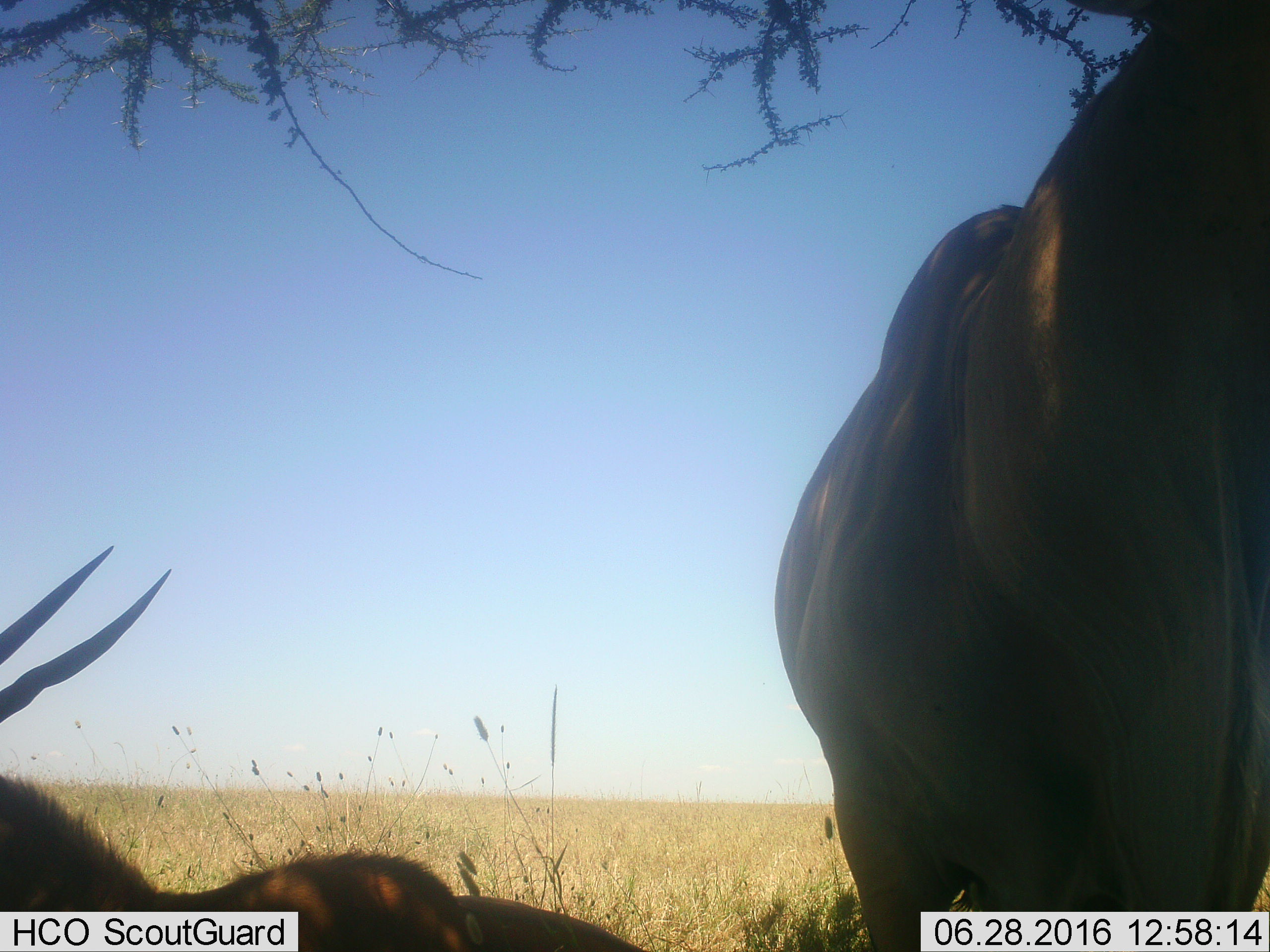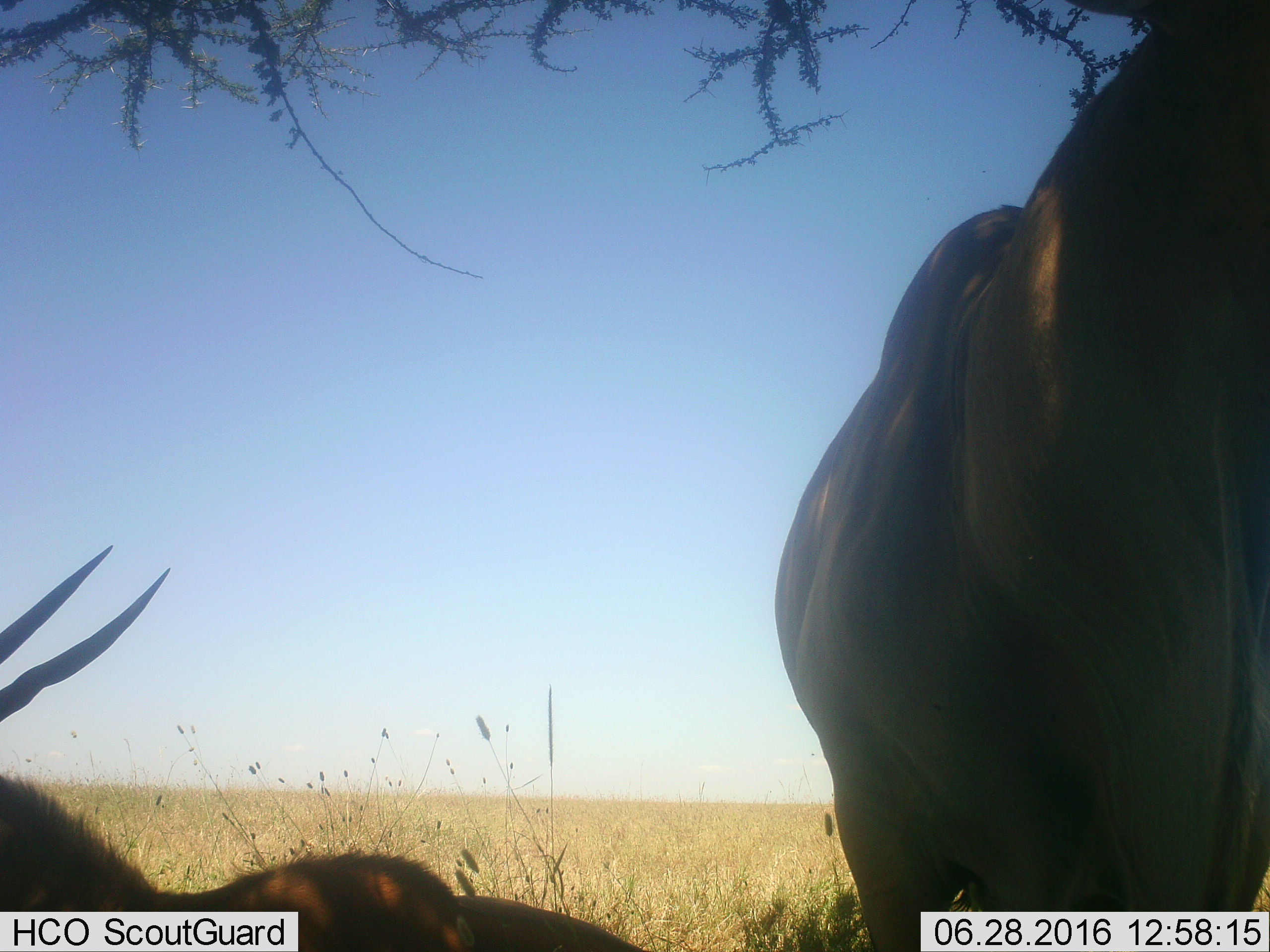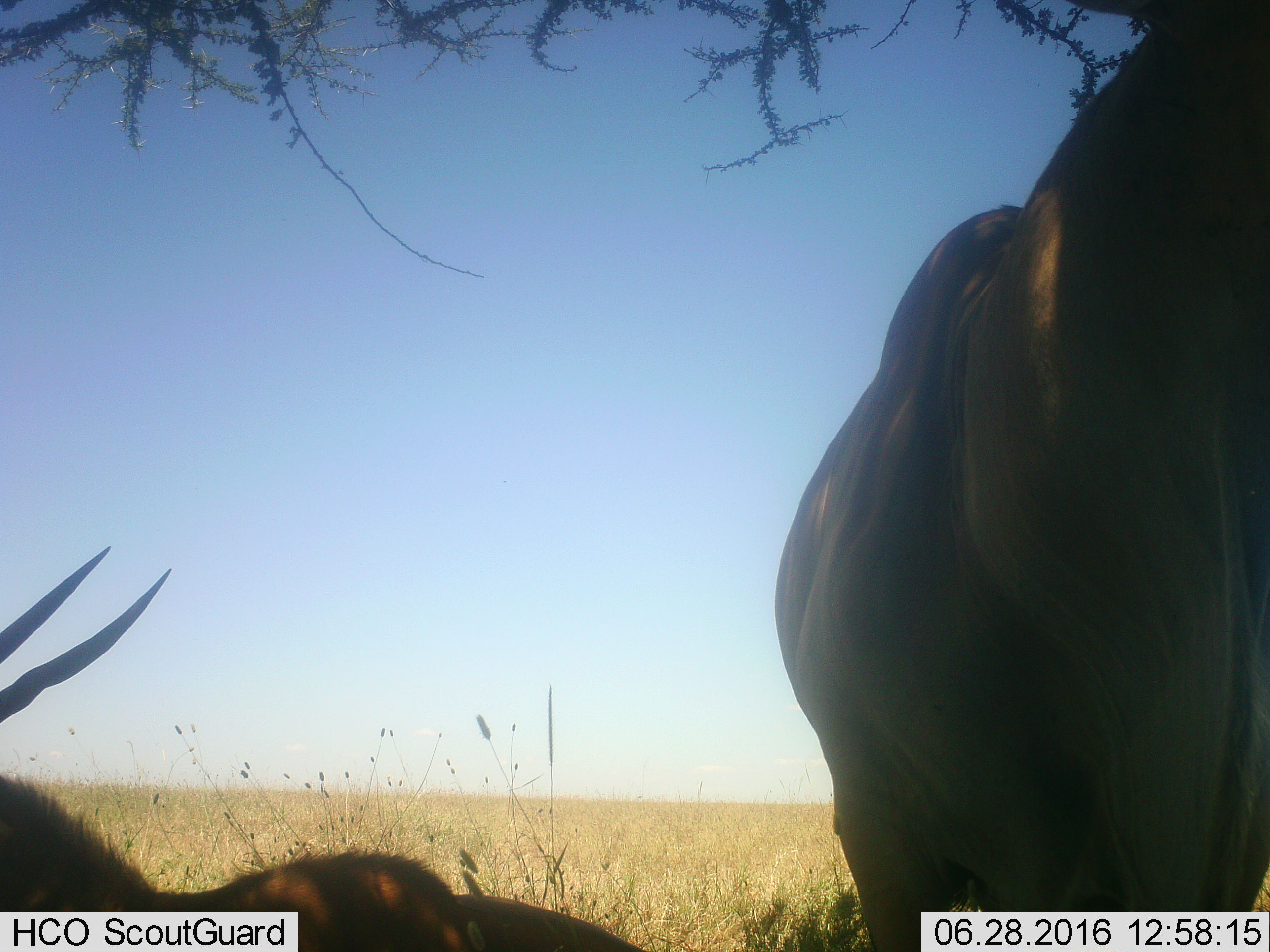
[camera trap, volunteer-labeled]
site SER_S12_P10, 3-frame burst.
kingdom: Animalia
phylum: Chordata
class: Mammalia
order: Artiodactyla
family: Bovidae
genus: Tragelaphus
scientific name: Tragelaphus oryx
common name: eland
Eland (Tragelaphus oryx), count 2. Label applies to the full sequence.